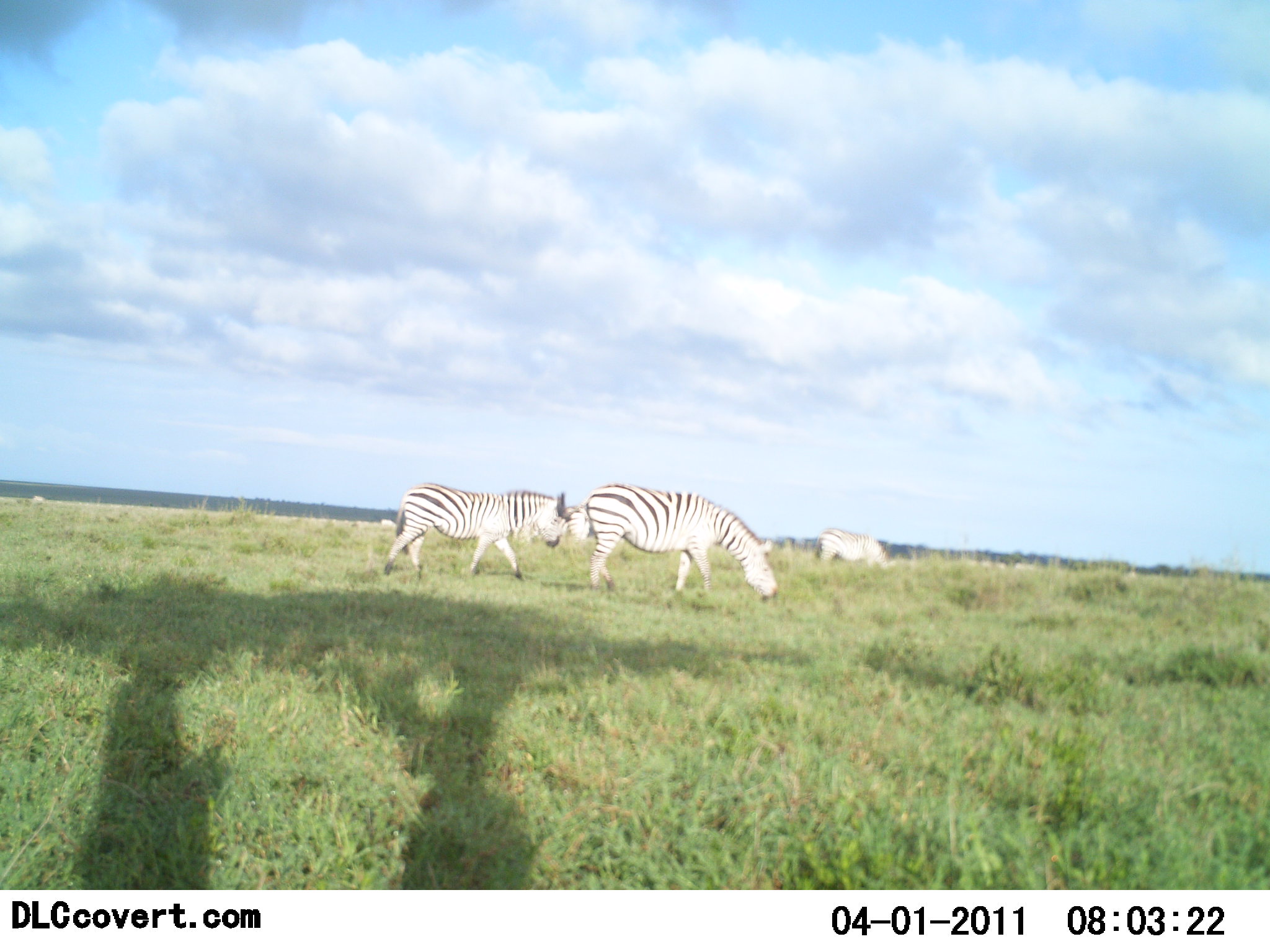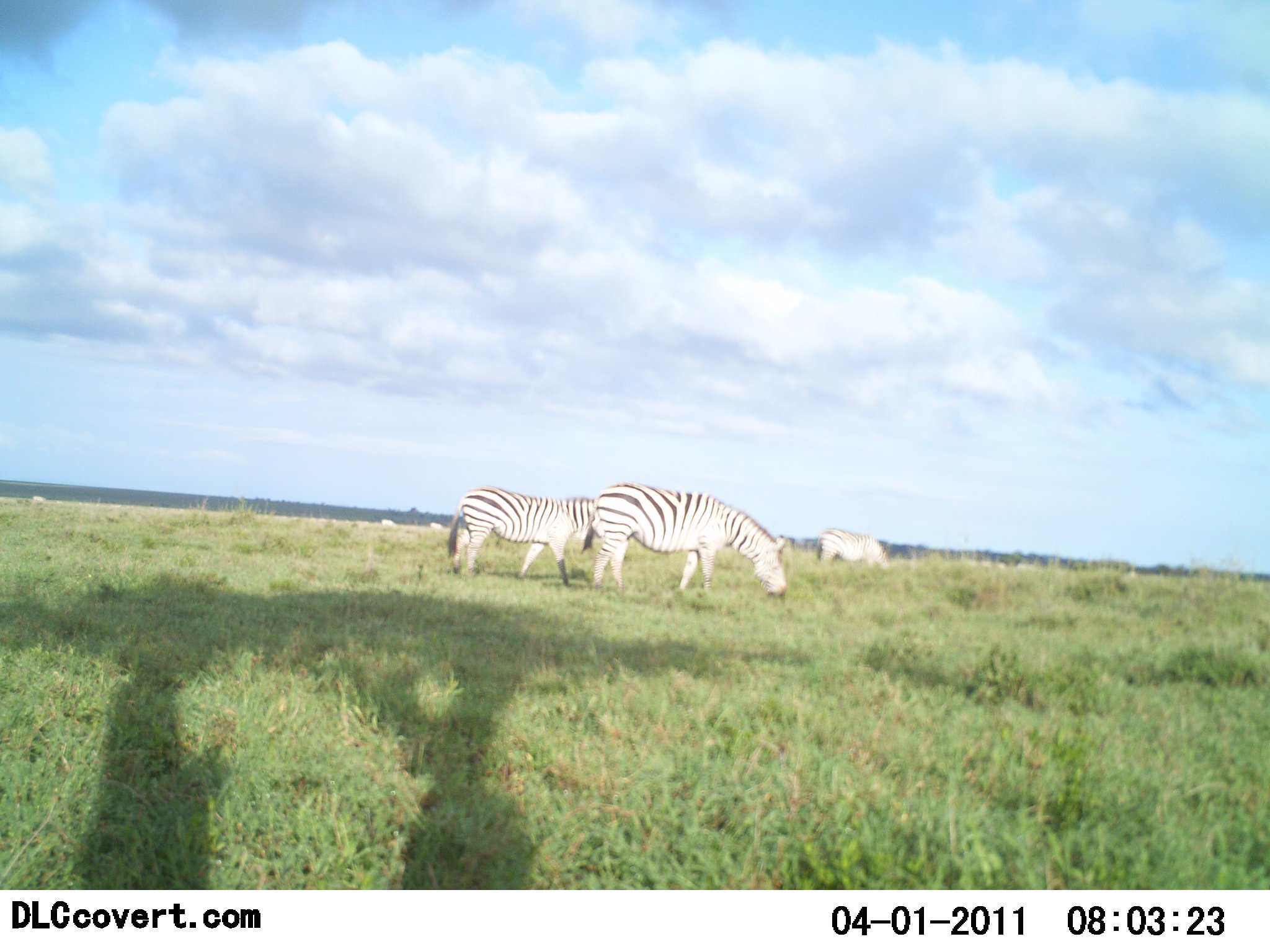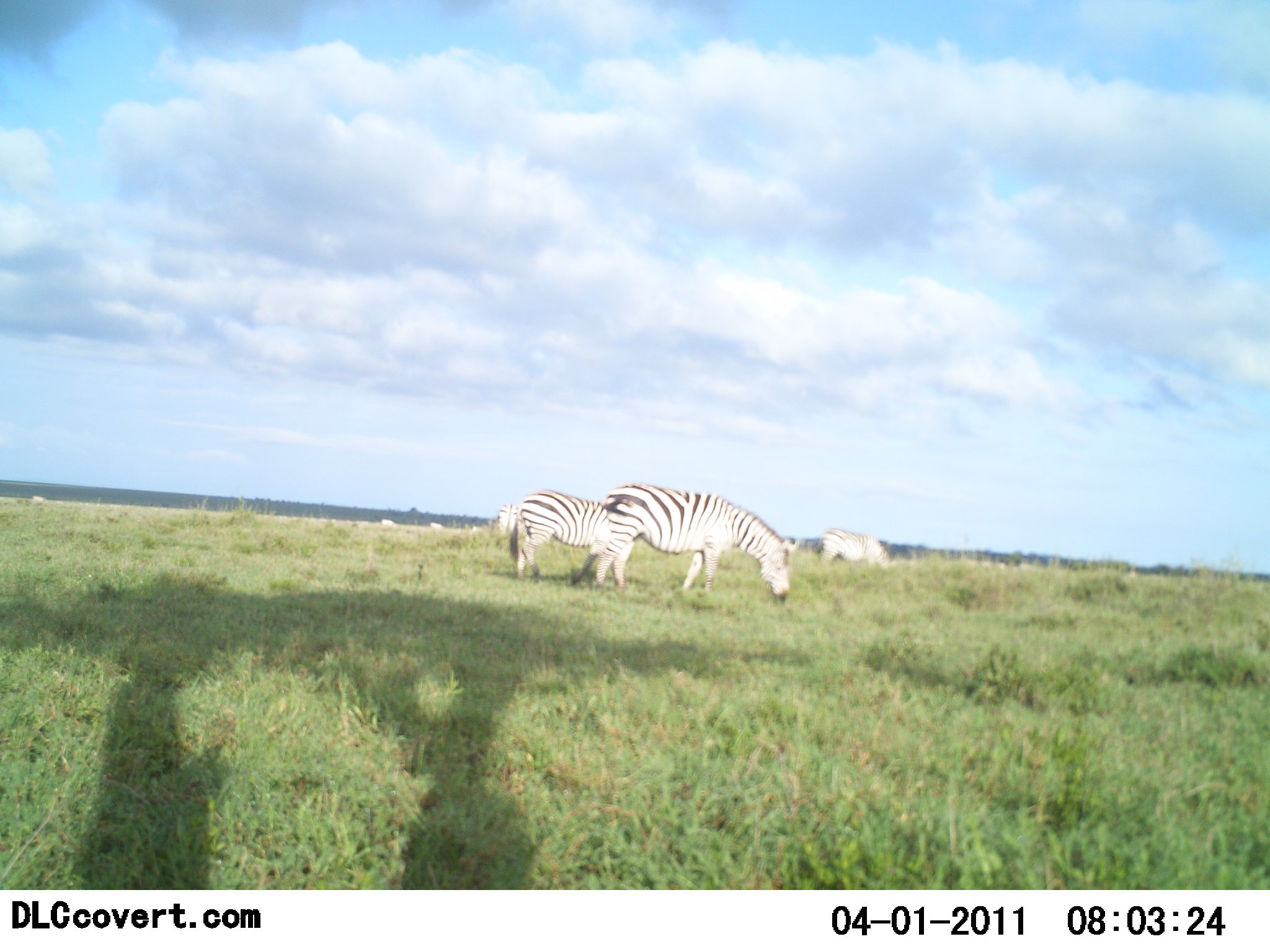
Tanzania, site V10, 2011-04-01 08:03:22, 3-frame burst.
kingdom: Animalia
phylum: Chordata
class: Mammalia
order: Perissodactyla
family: Equidae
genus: Equus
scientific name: Equus quagga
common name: plains zebra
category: zebra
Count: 3.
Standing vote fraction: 36%.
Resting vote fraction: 0%.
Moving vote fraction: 64%.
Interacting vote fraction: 0%.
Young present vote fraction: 0%.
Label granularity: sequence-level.